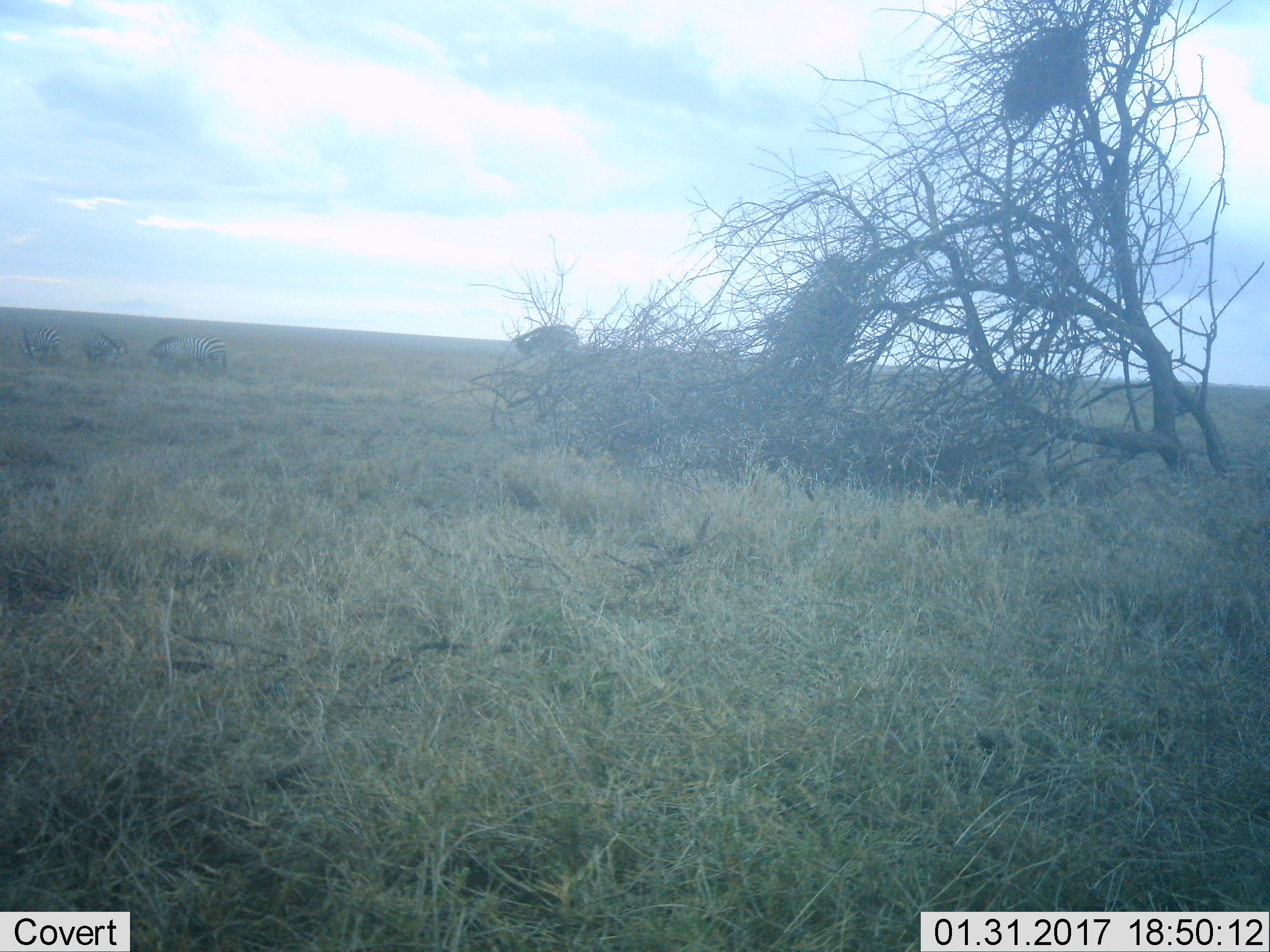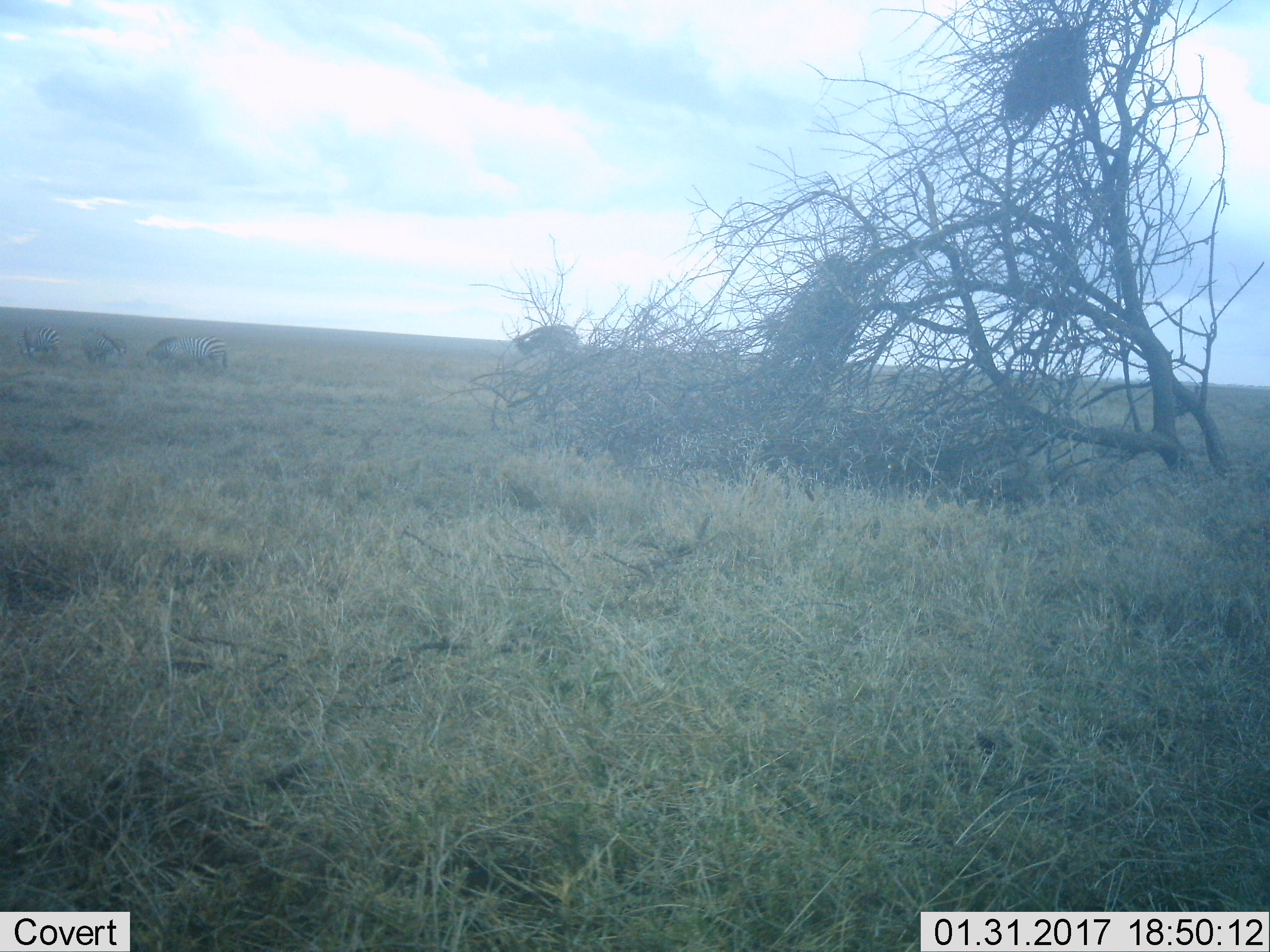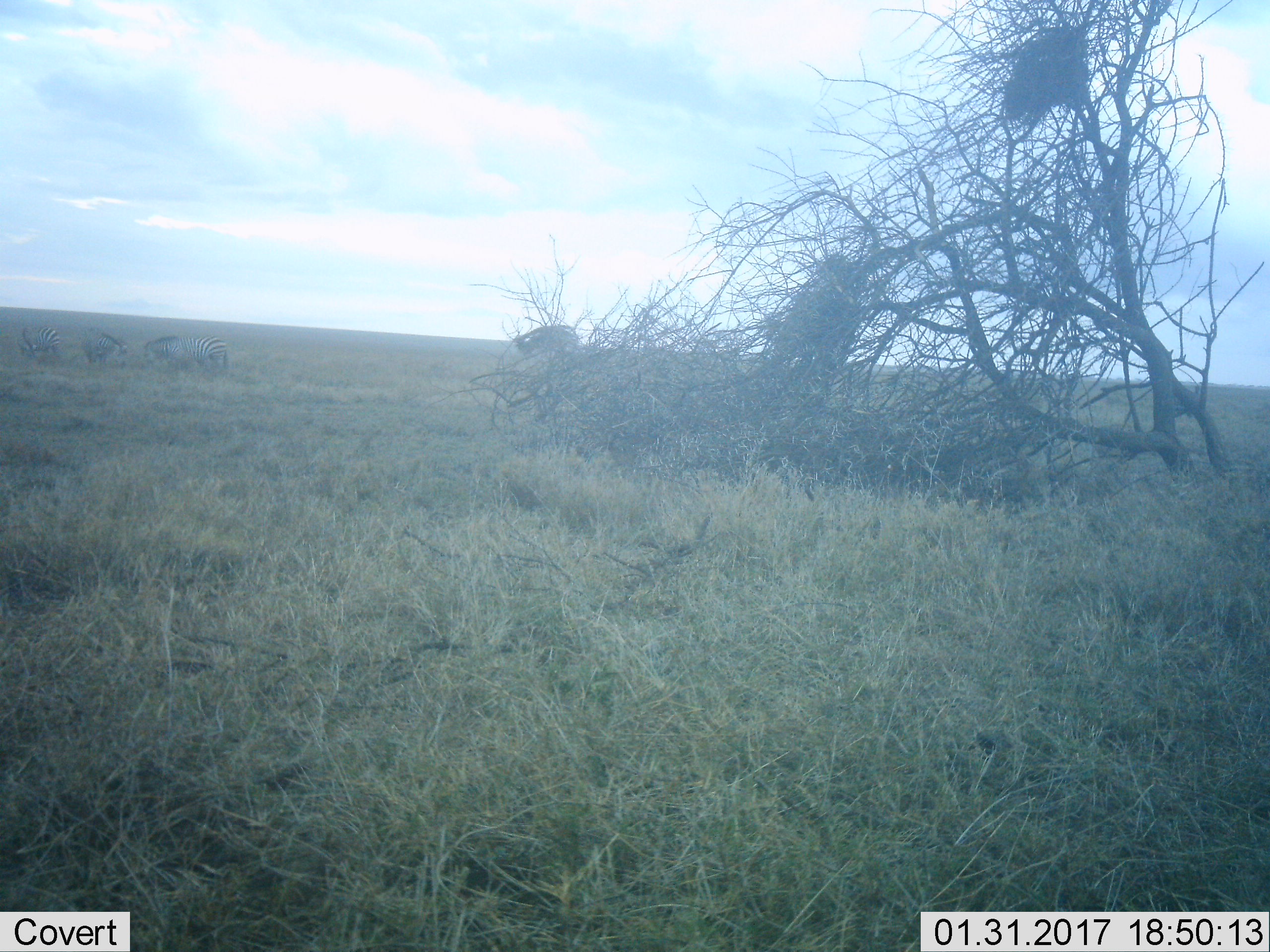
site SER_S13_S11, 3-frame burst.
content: unidentified animal